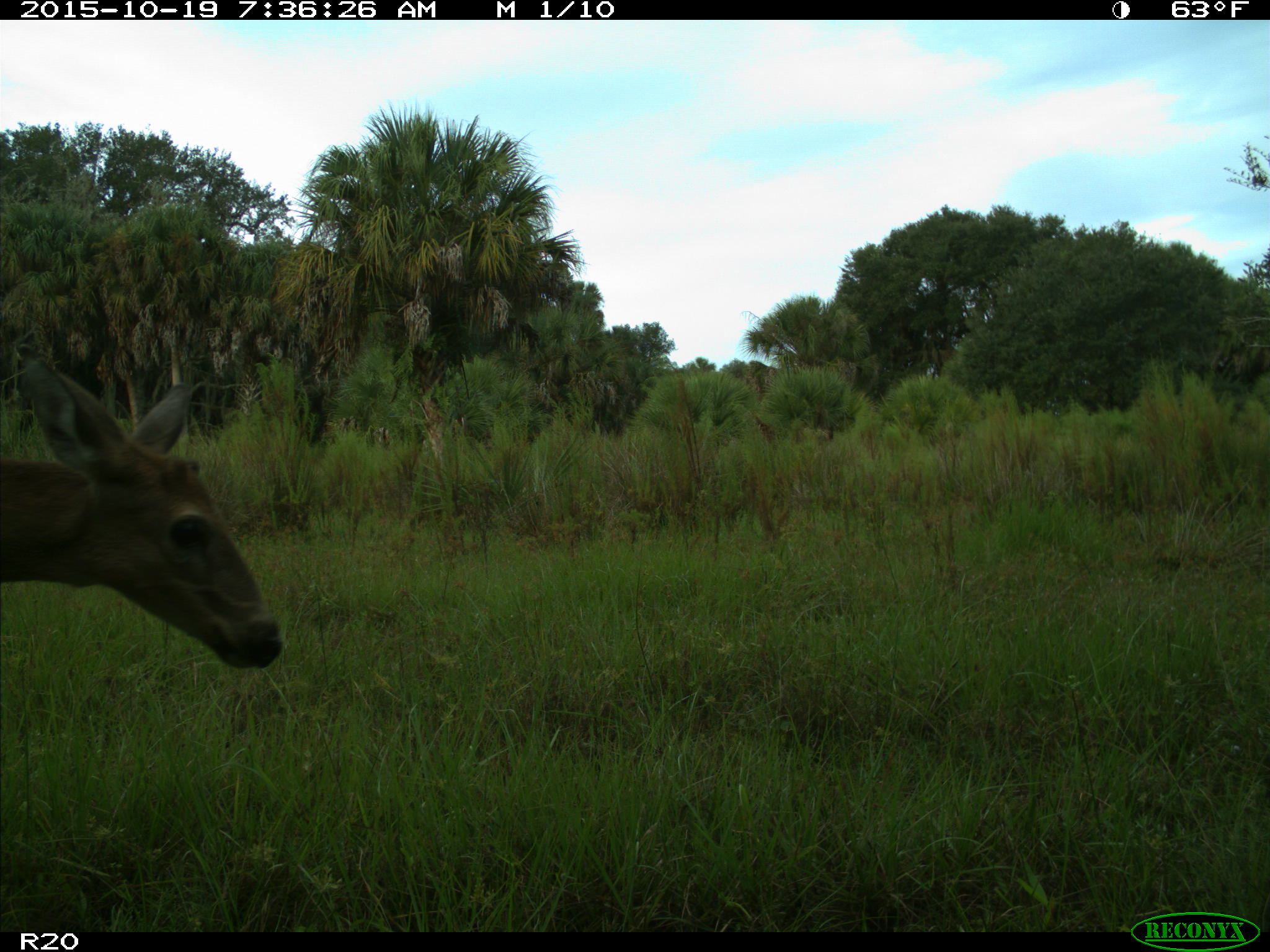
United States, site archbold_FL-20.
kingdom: Animalia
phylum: Chordata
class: Mammalia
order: Artiodactyla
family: Cervidae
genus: Odocoileus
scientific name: Odocoileus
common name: deer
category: unidentified deer